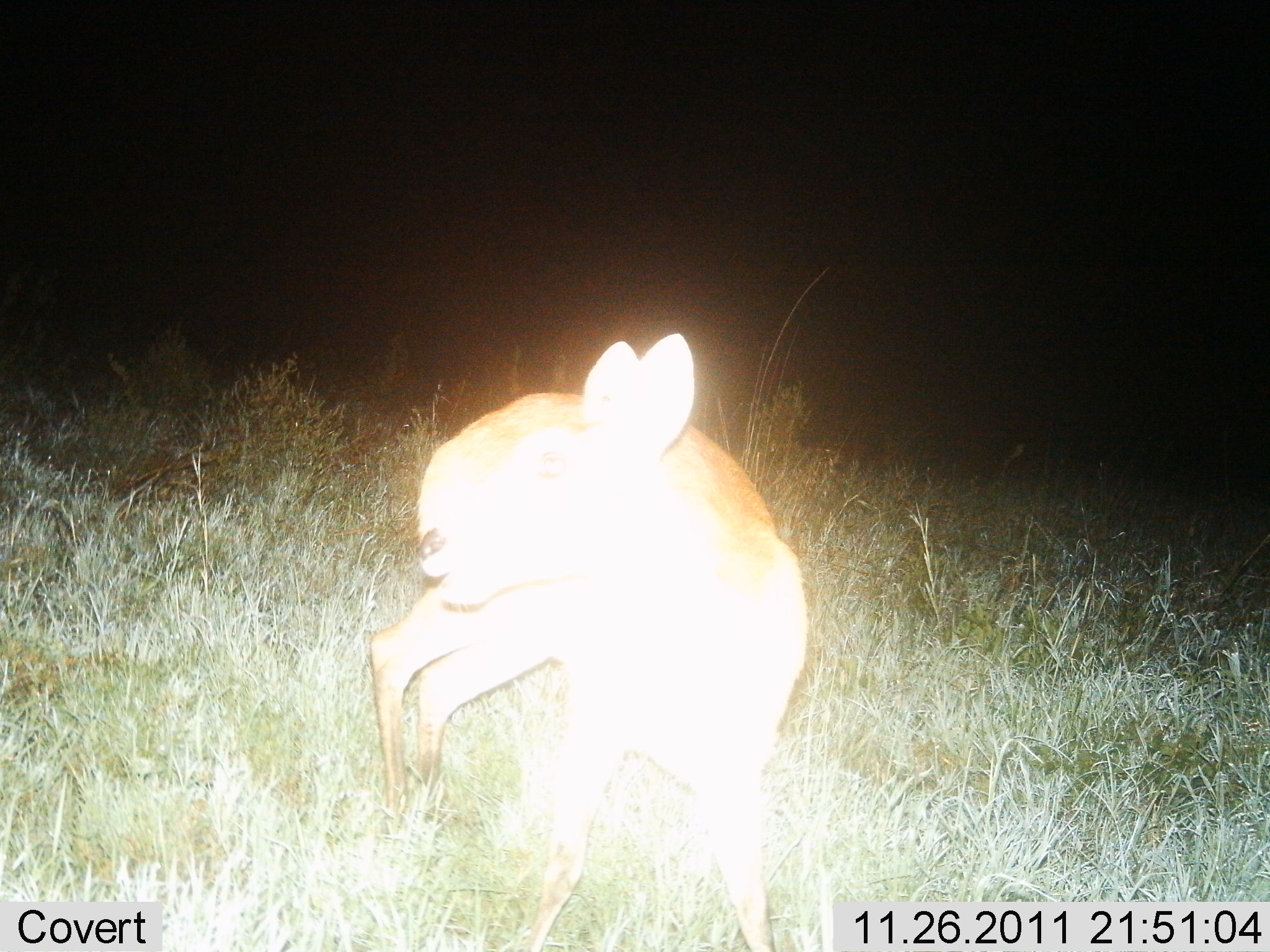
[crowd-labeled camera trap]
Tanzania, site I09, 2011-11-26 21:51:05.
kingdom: Animalia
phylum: Chordata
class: Mammalia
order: Artiodactyla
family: Bovidae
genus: Madoqua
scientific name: Madoqua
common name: dikdik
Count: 1.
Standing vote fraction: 90%.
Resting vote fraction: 0%.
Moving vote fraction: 0%.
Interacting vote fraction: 10%.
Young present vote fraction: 0%.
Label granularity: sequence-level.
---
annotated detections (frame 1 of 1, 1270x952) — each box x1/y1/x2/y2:
animal: 363/332/815/952